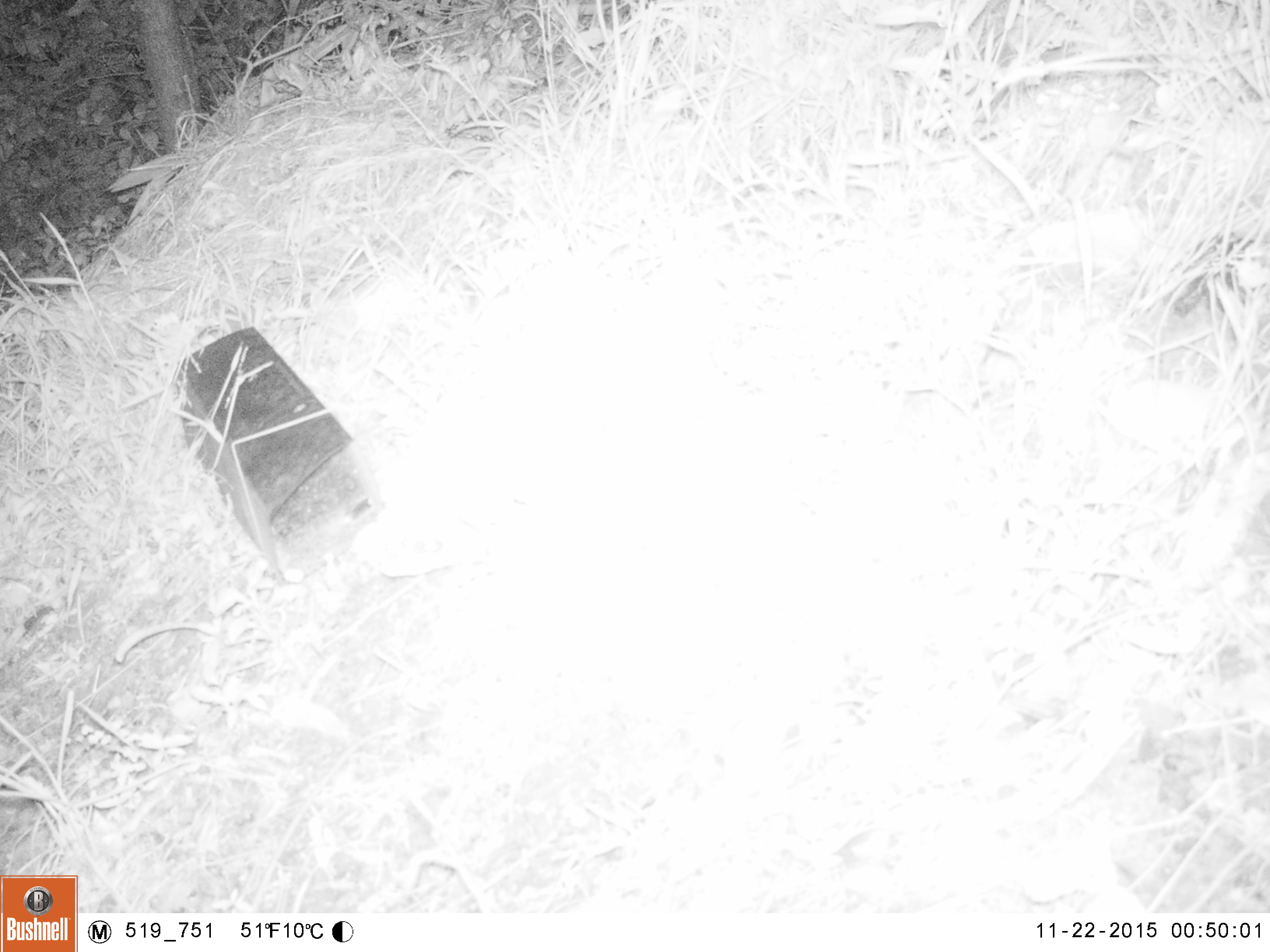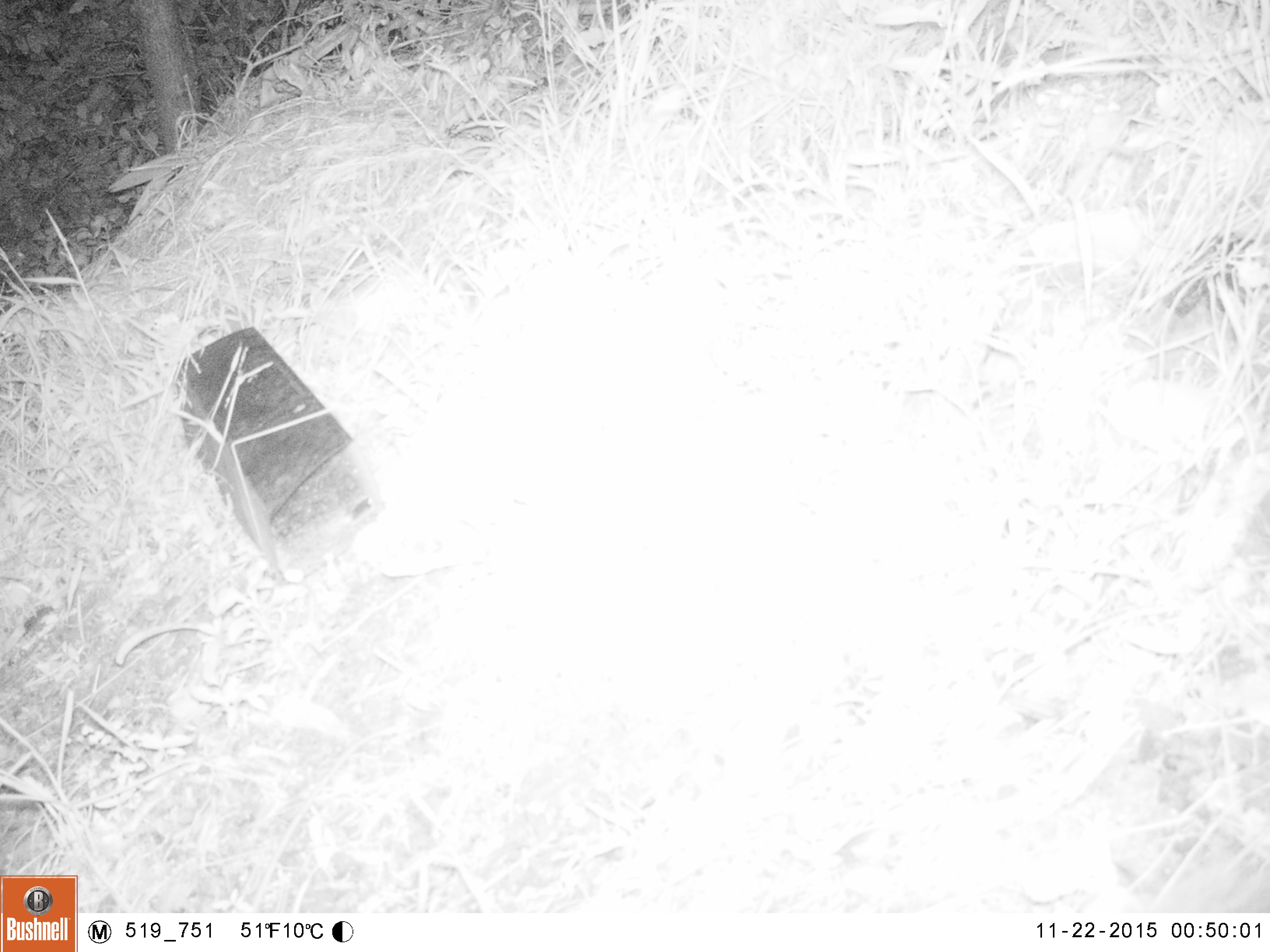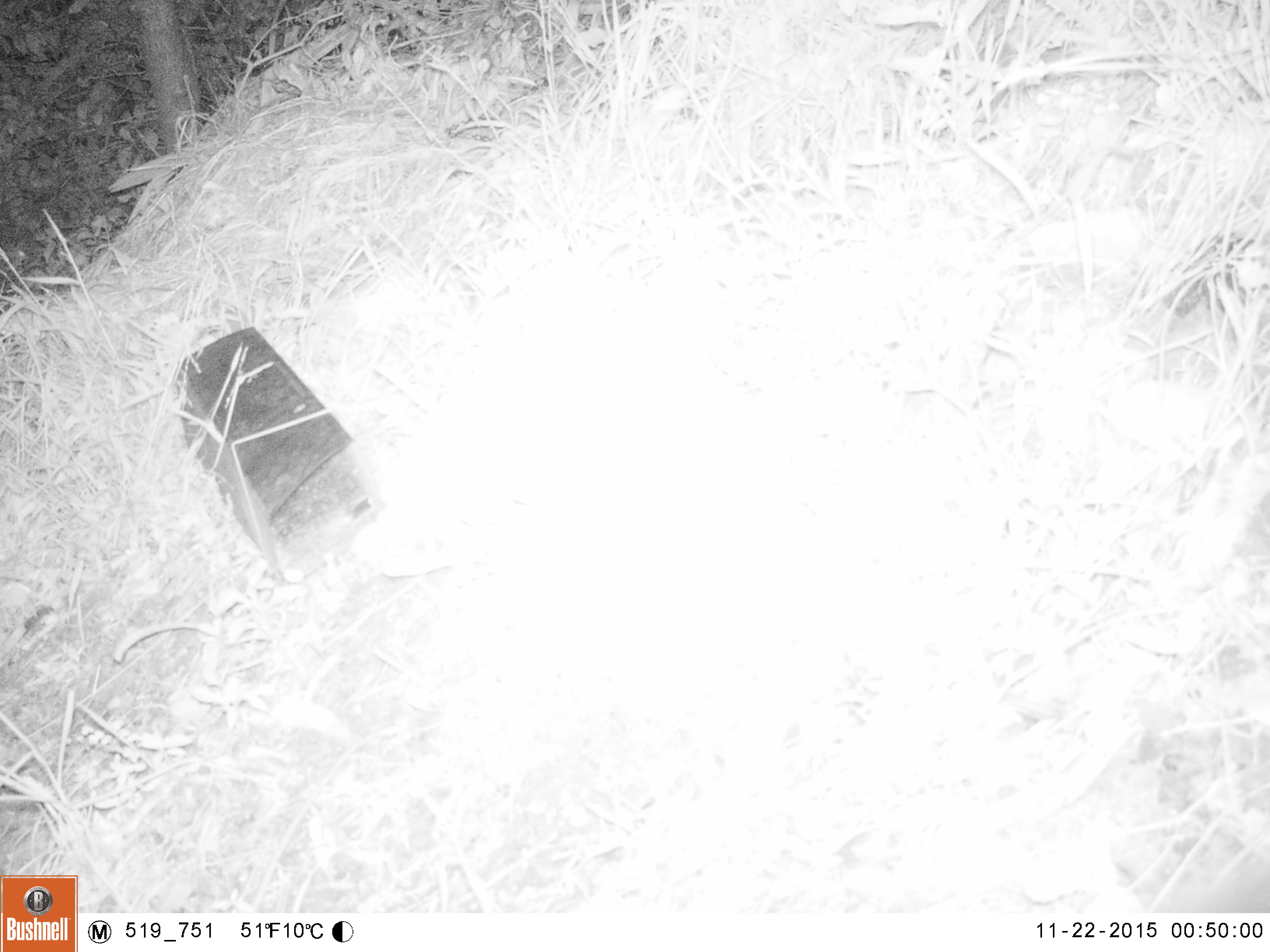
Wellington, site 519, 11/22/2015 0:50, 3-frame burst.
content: unidentified animal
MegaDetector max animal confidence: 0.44